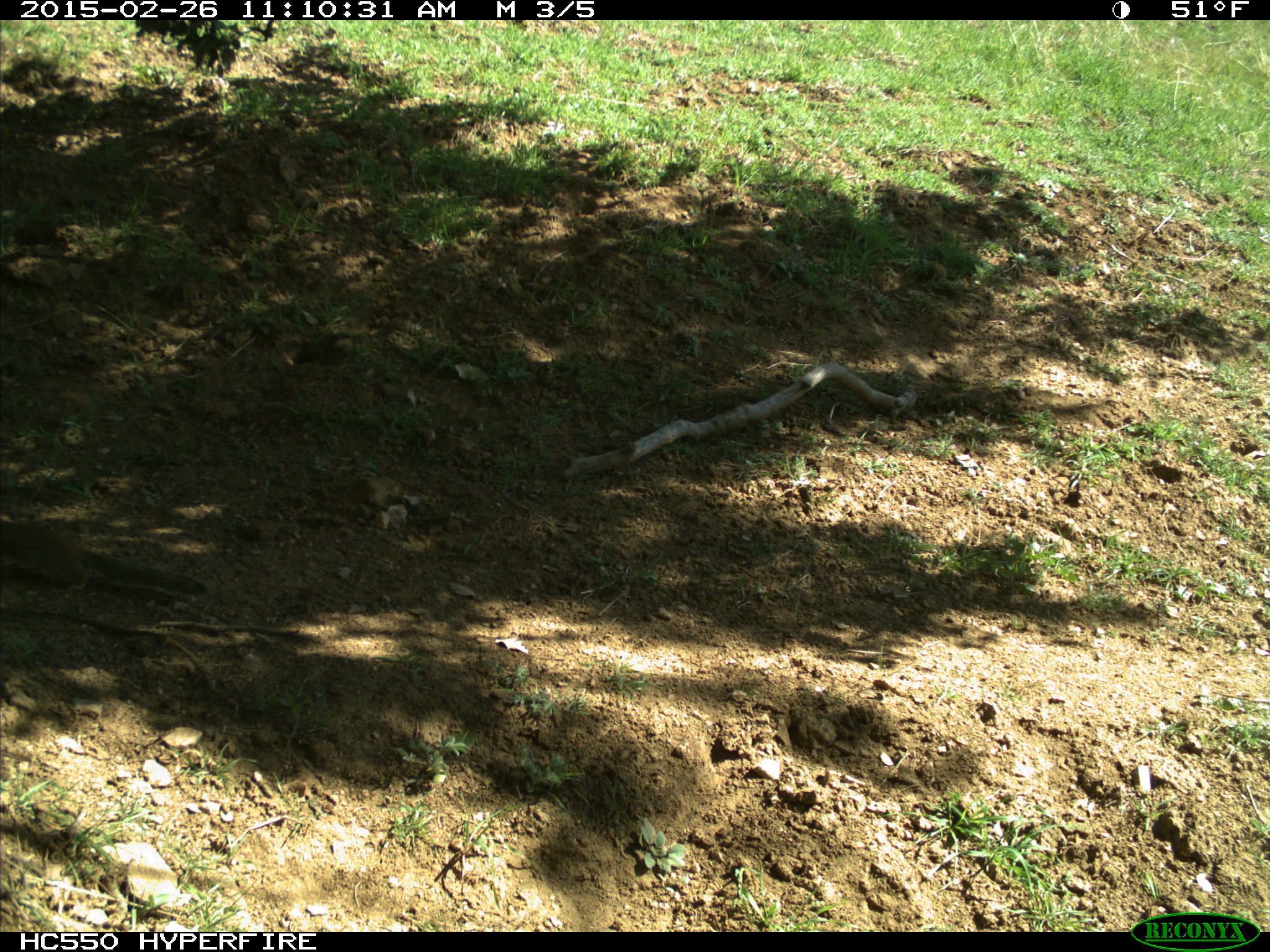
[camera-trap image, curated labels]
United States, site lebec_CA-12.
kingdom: Animalia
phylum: Chordata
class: Mammalia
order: Rodentia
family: Sciuridae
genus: Otospermophilus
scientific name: Otospermophilus beecheyi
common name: california ground squirrel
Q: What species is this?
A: Otospermophilus beecheyi (california ground squirrel).